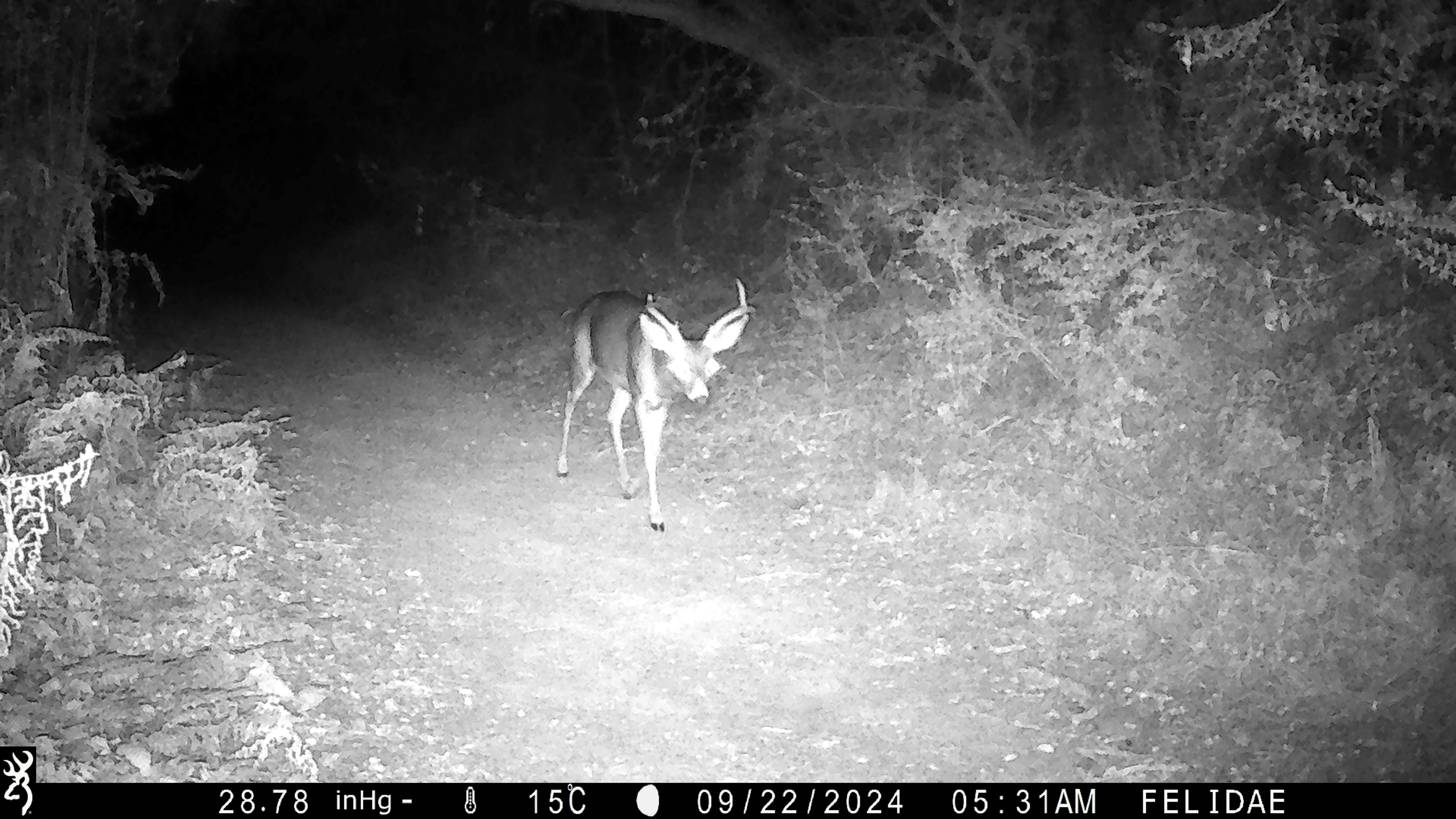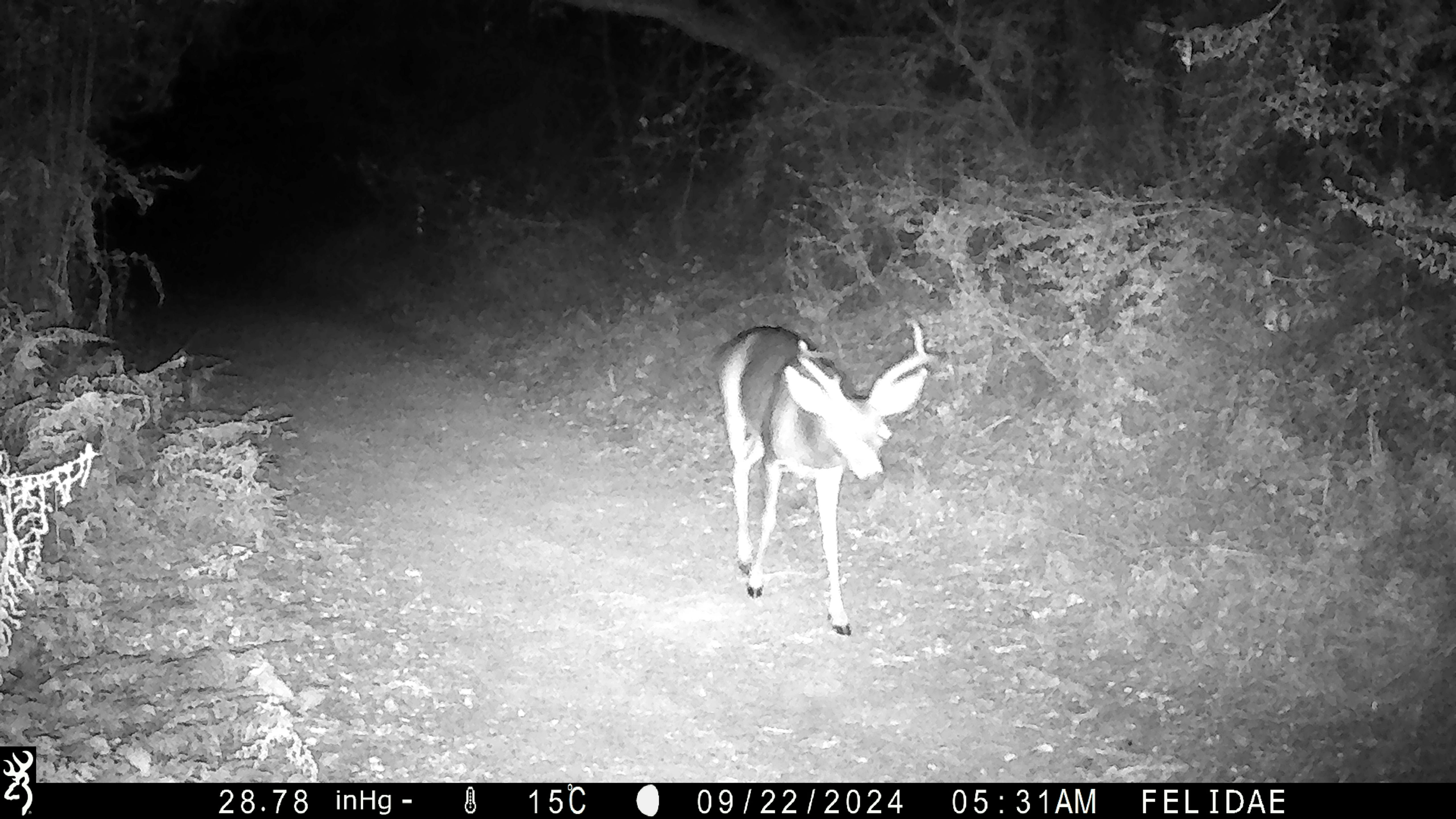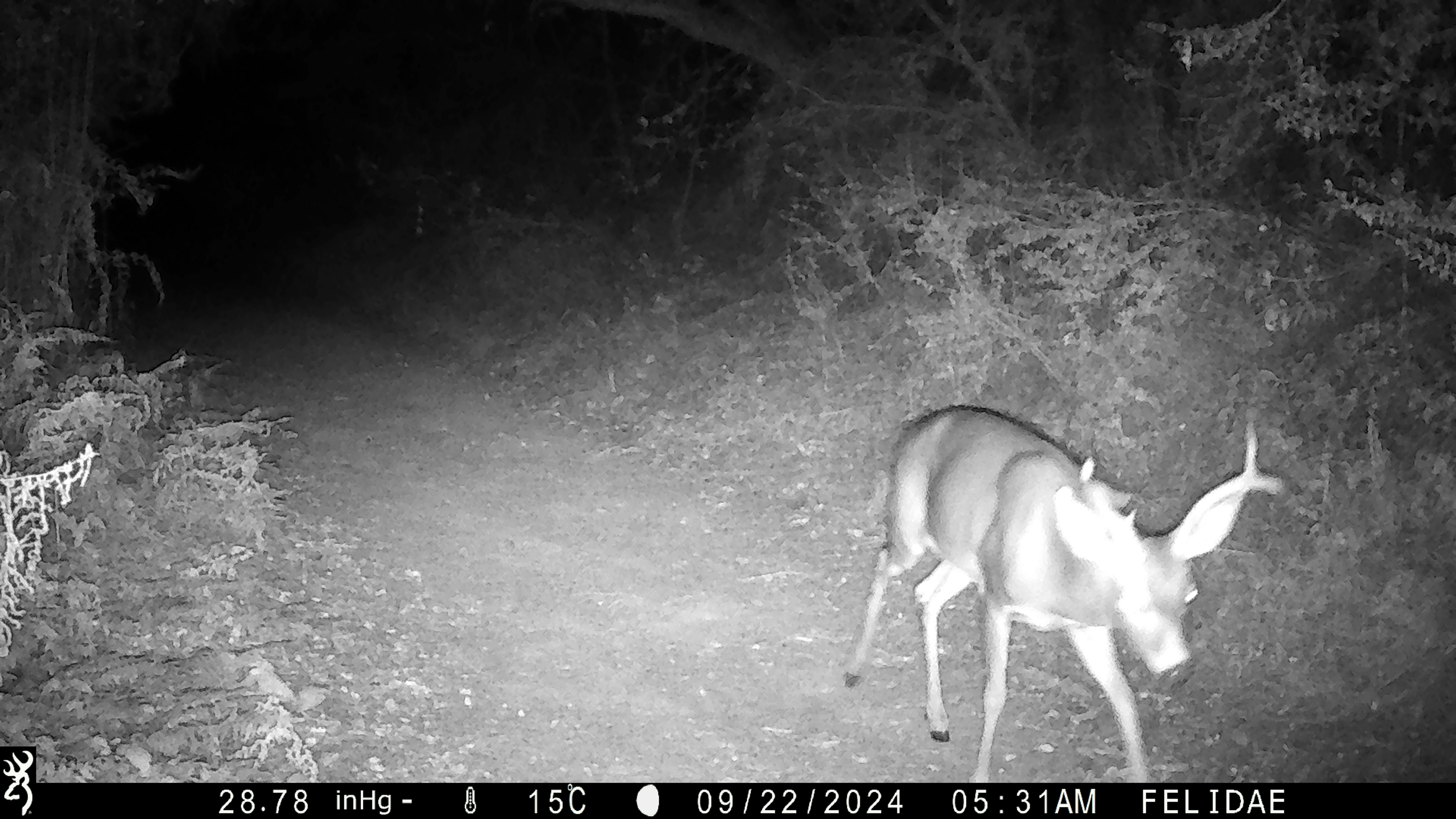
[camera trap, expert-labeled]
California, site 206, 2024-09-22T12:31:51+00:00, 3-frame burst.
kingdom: Animalia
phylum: Chordata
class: Mammalia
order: Artiodactyla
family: Cervidae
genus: Odocoileus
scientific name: Odocoileus hemionus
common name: mule deer